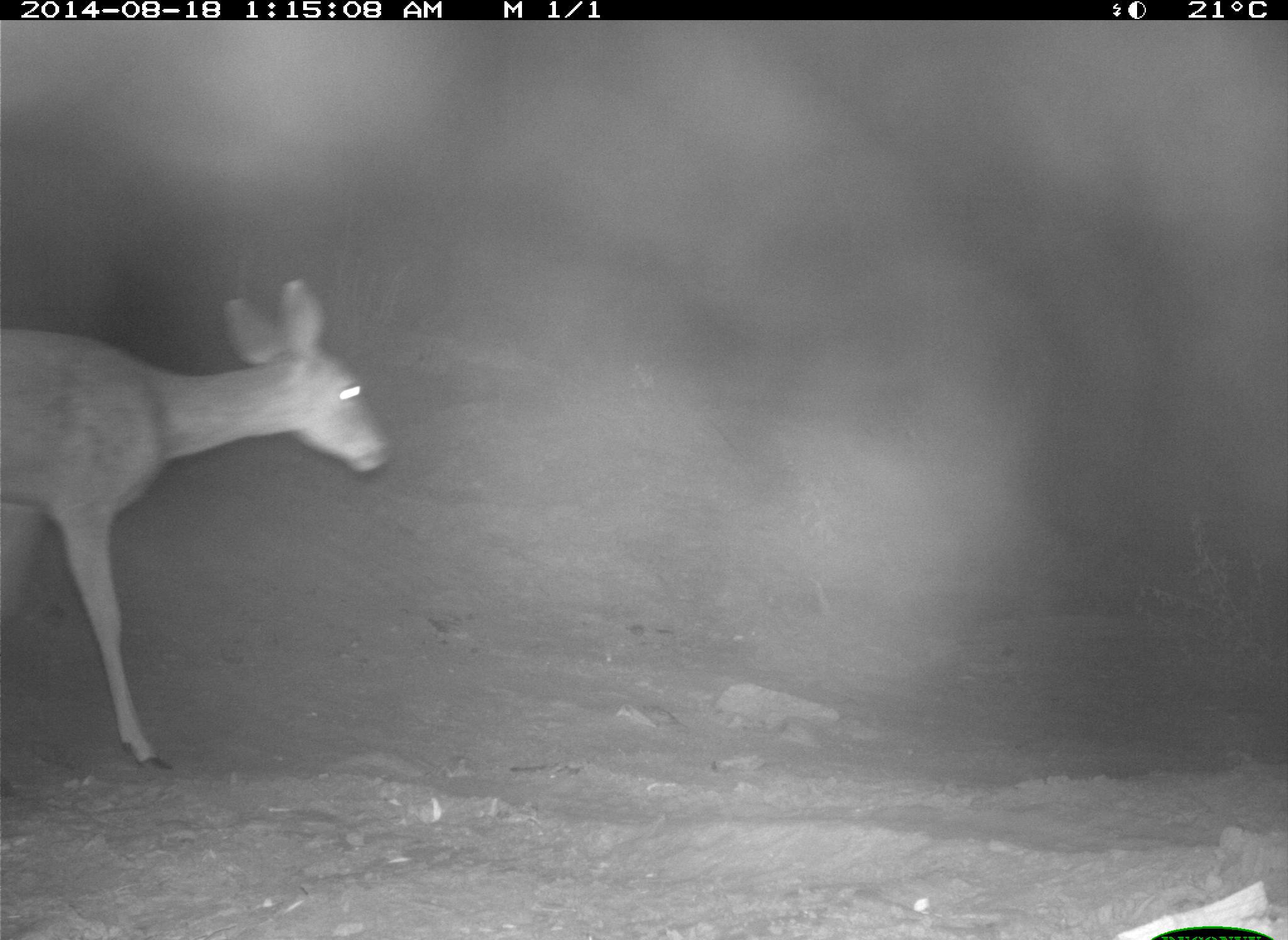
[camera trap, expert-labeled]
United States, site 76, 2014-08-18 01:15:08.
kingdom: Animalia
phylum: Chordata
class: Mammalia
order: Artiodactyla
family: Cervidae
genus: Odocoileus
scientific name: Odocoileus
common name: deer